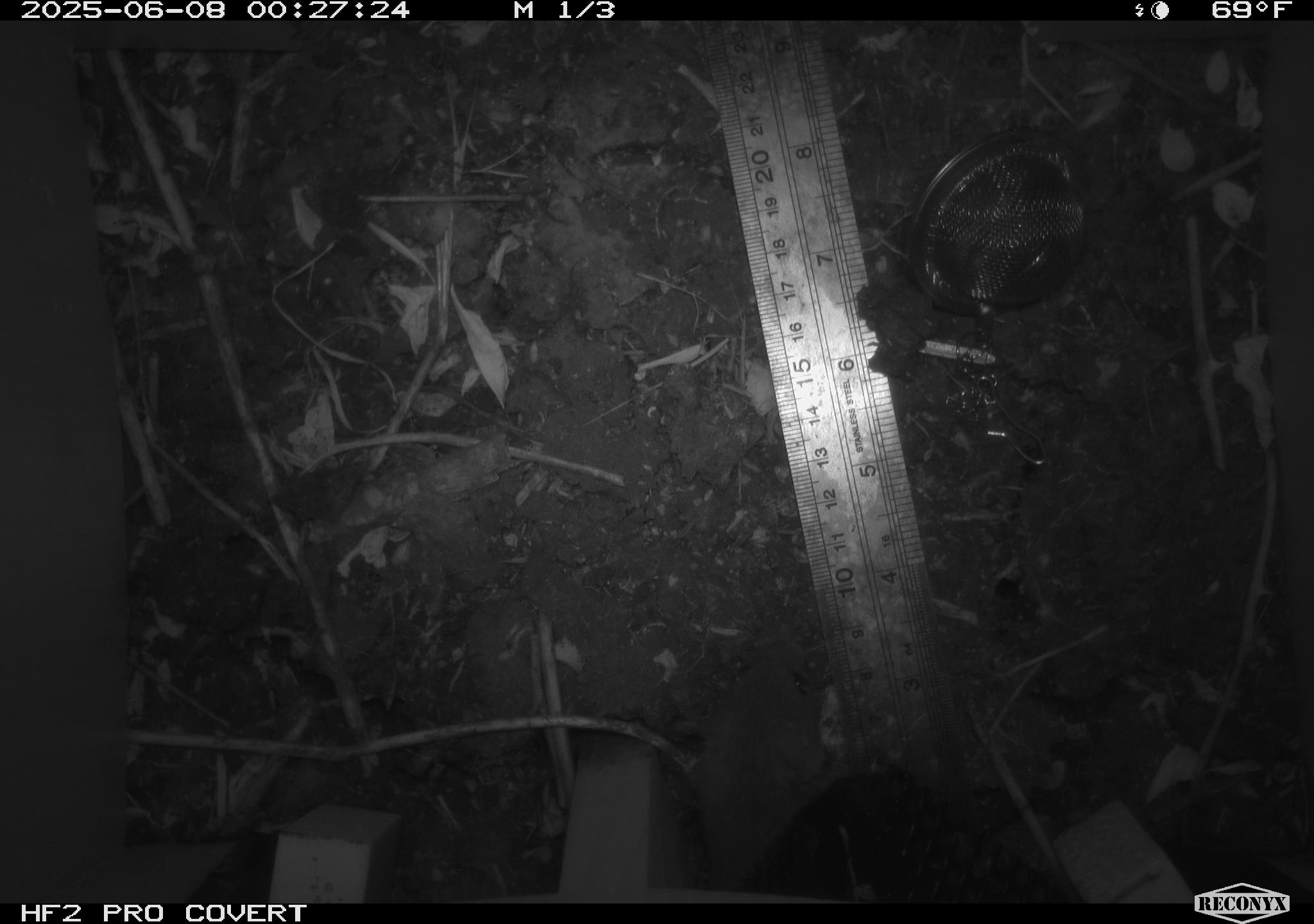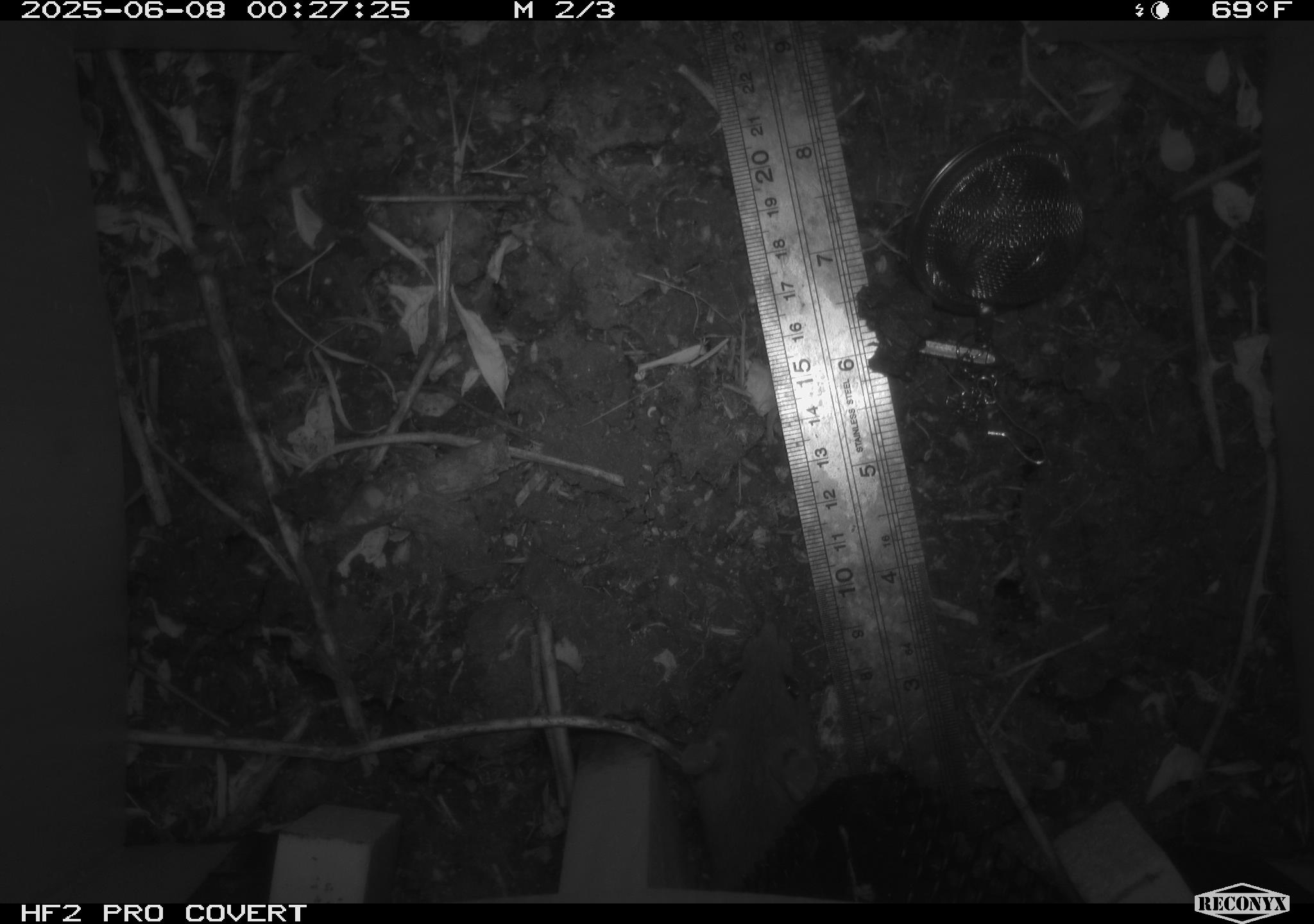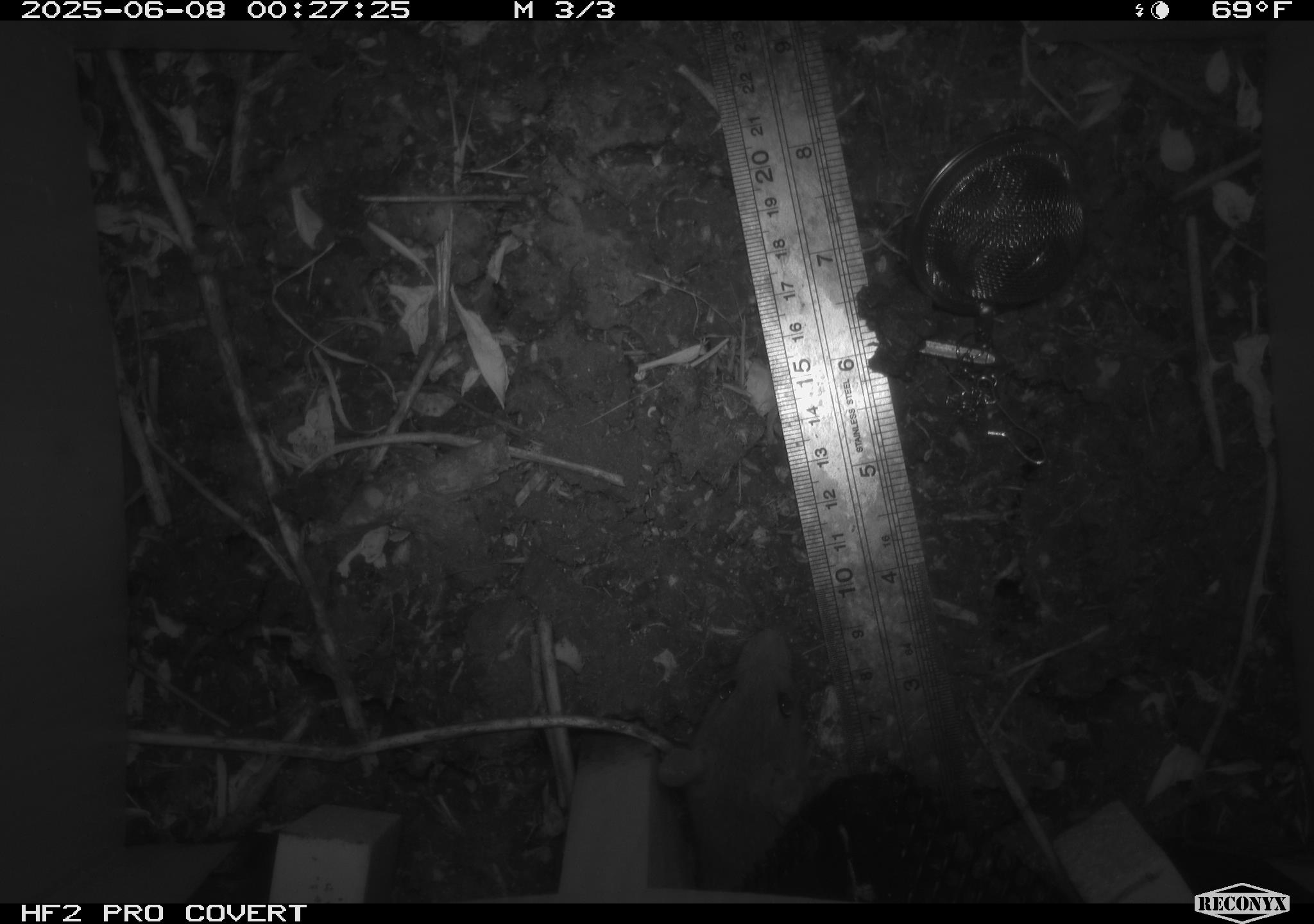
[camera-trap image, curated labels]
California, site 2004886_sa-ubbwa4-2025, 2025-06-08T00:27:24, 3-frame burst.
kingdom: Animalia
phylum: Chordata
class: Mammalia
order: Rodentia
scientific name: Rodentia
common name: rodent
Rodent (Rodentia).